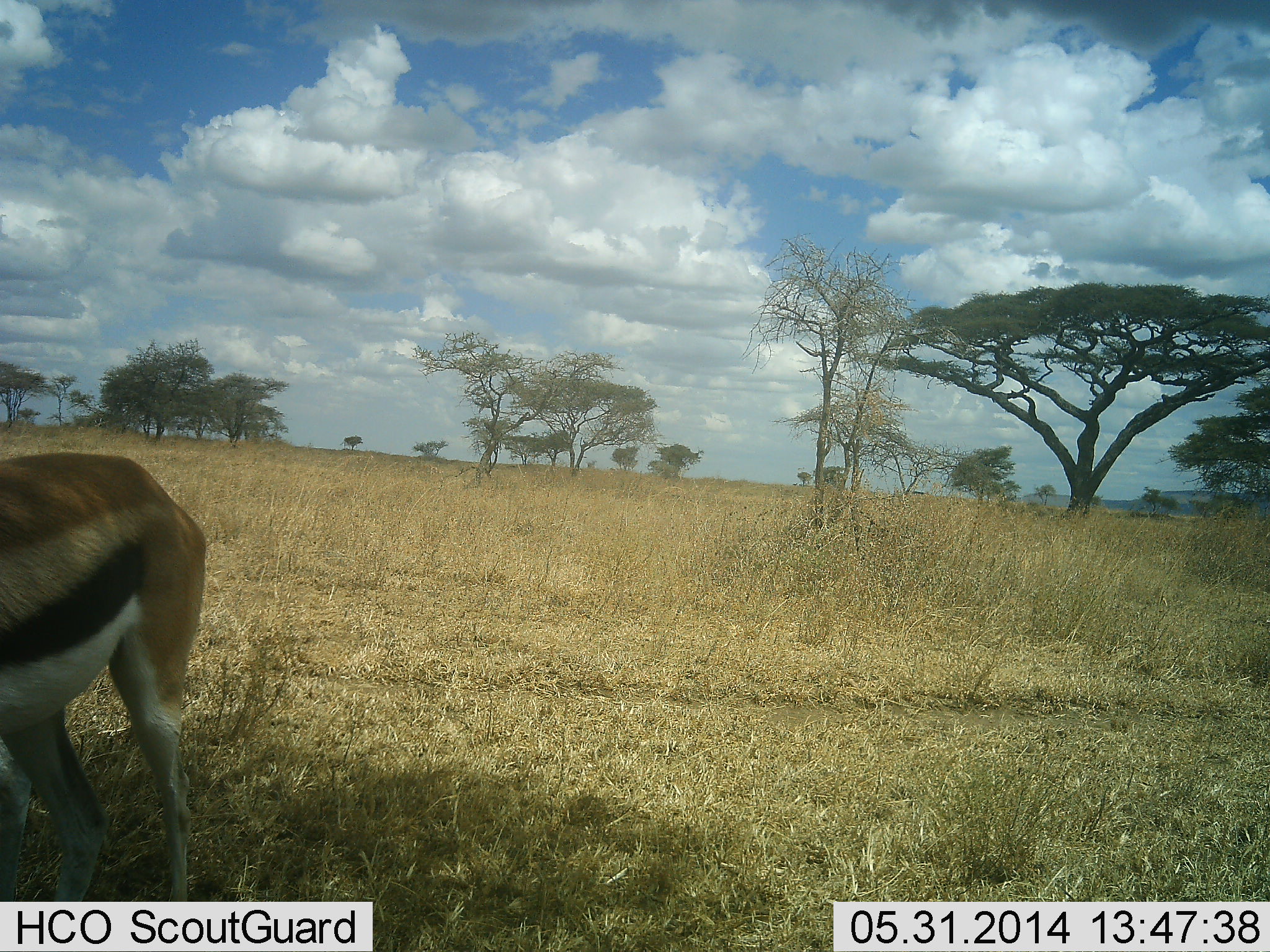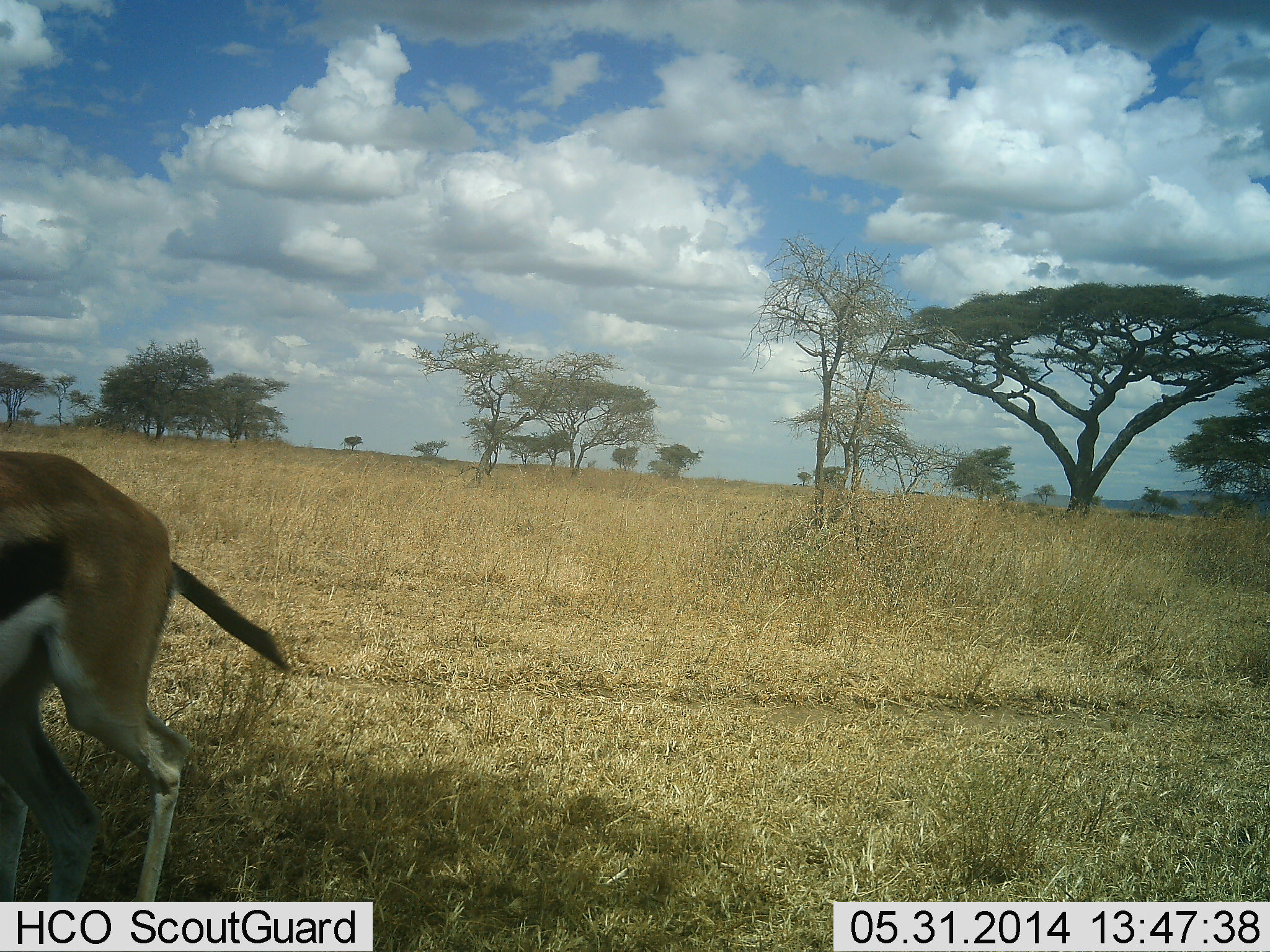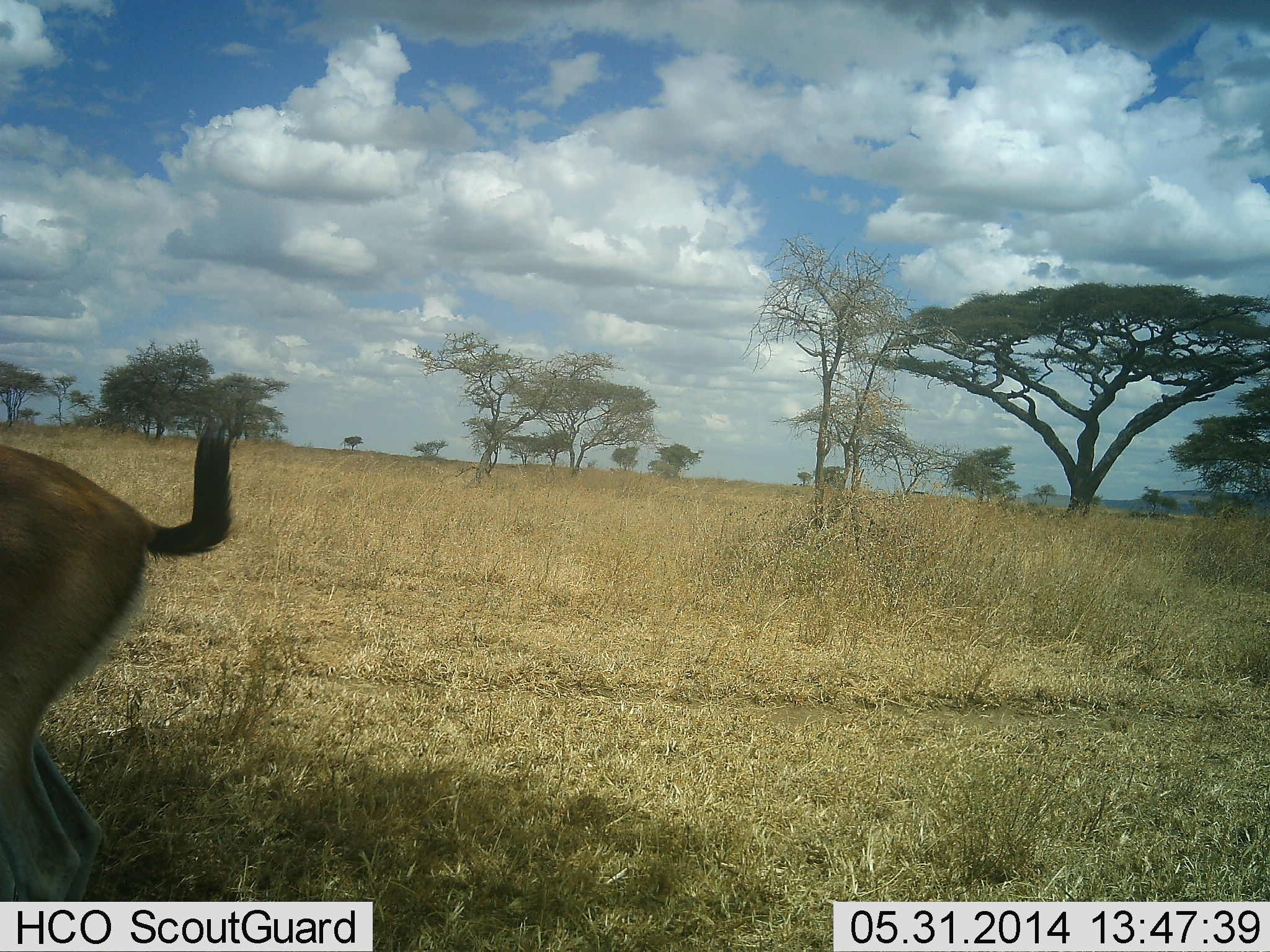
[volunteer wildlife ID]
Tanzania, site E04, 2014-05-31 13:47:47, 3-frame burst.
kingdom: Animalia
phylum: Chordata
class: Mammalia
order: Artiodactyla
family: Bovidae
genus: Eudorcas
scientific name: Eudorcas thomsonii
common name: thomson's gazelle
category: gazellethomsons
Gazellethomsons (thomson's gazelle) (Eudorcas thomsonii), count 1. Behavior (volunteer vote fractions): standing 30%, resting 0%, moving 70%, interacting 0%. Young present (vote fraction): 0%. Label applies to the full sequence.